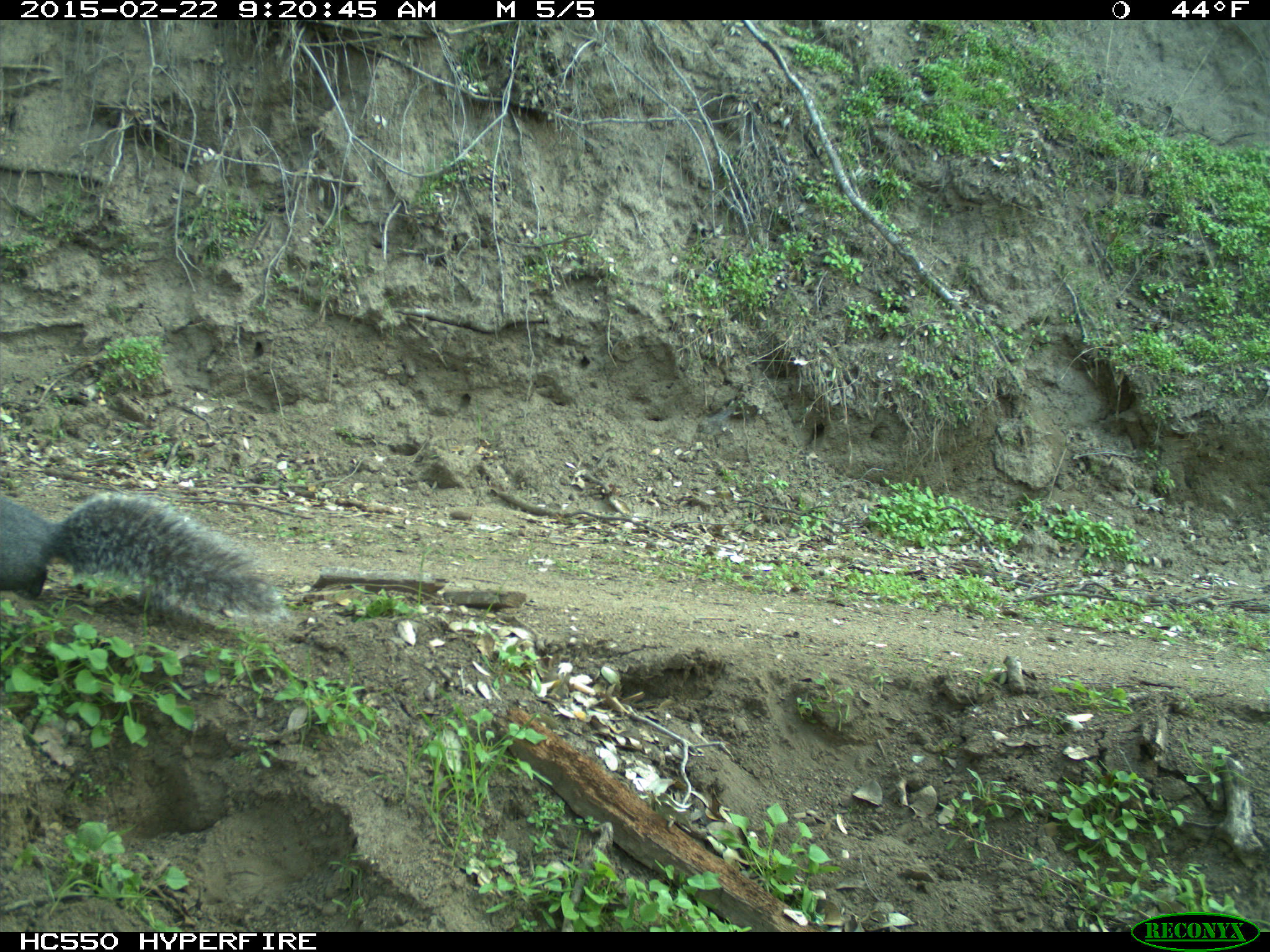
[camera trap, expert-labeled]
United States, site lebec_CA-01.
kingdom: Animalia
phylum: Chordata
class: Mammalia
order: Rodentia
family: Sciuridae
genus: Sciurus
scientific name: Sciurus carolinensis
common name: eastern gray squirrel